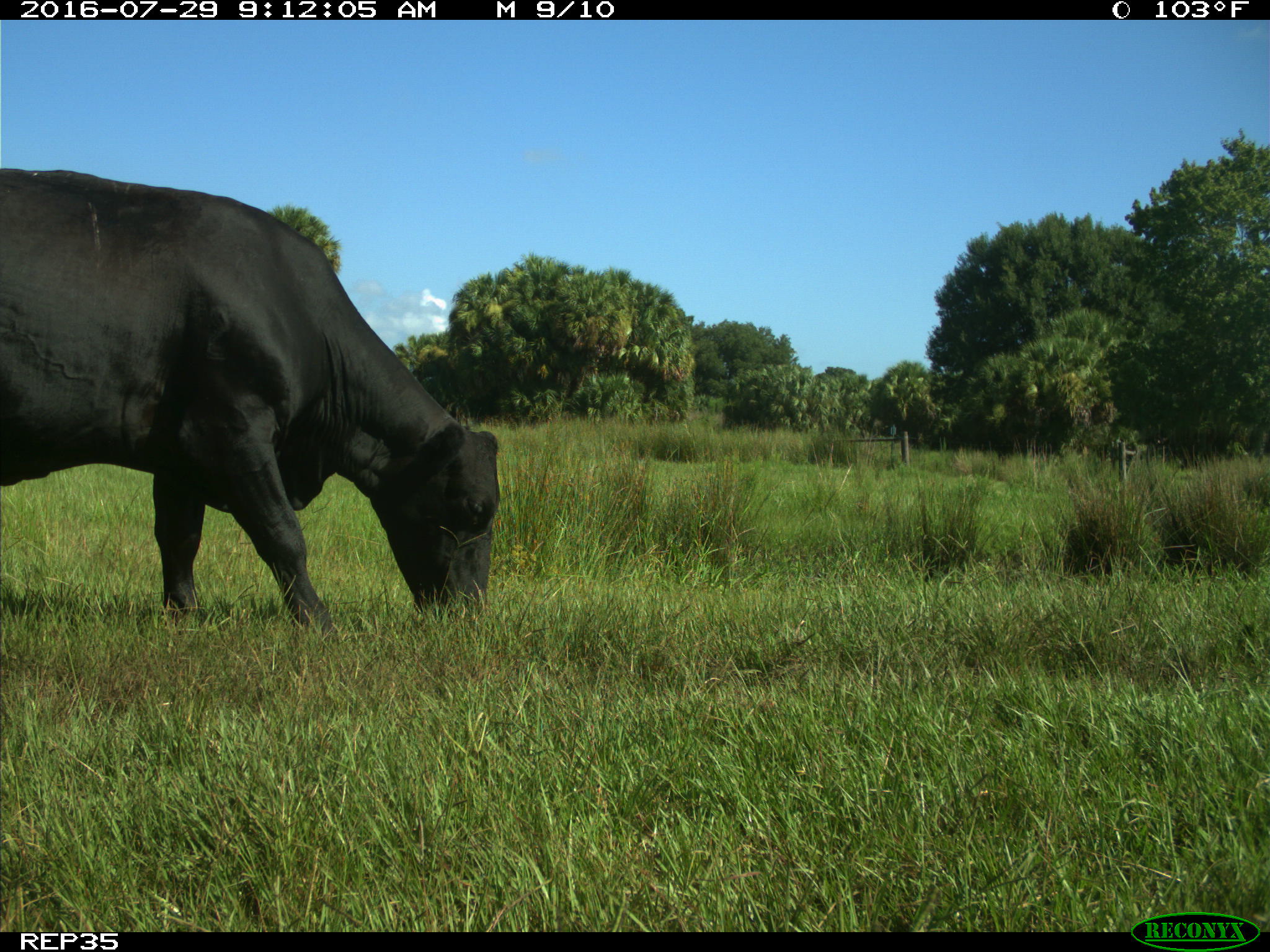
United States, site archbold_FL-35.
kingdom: Animalia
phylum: Chordata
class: Mammalia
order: Artiodactyla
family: Bovidae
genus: Bos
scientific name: Bos taurus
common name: domestic cow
Bos taurus (domestic cow).